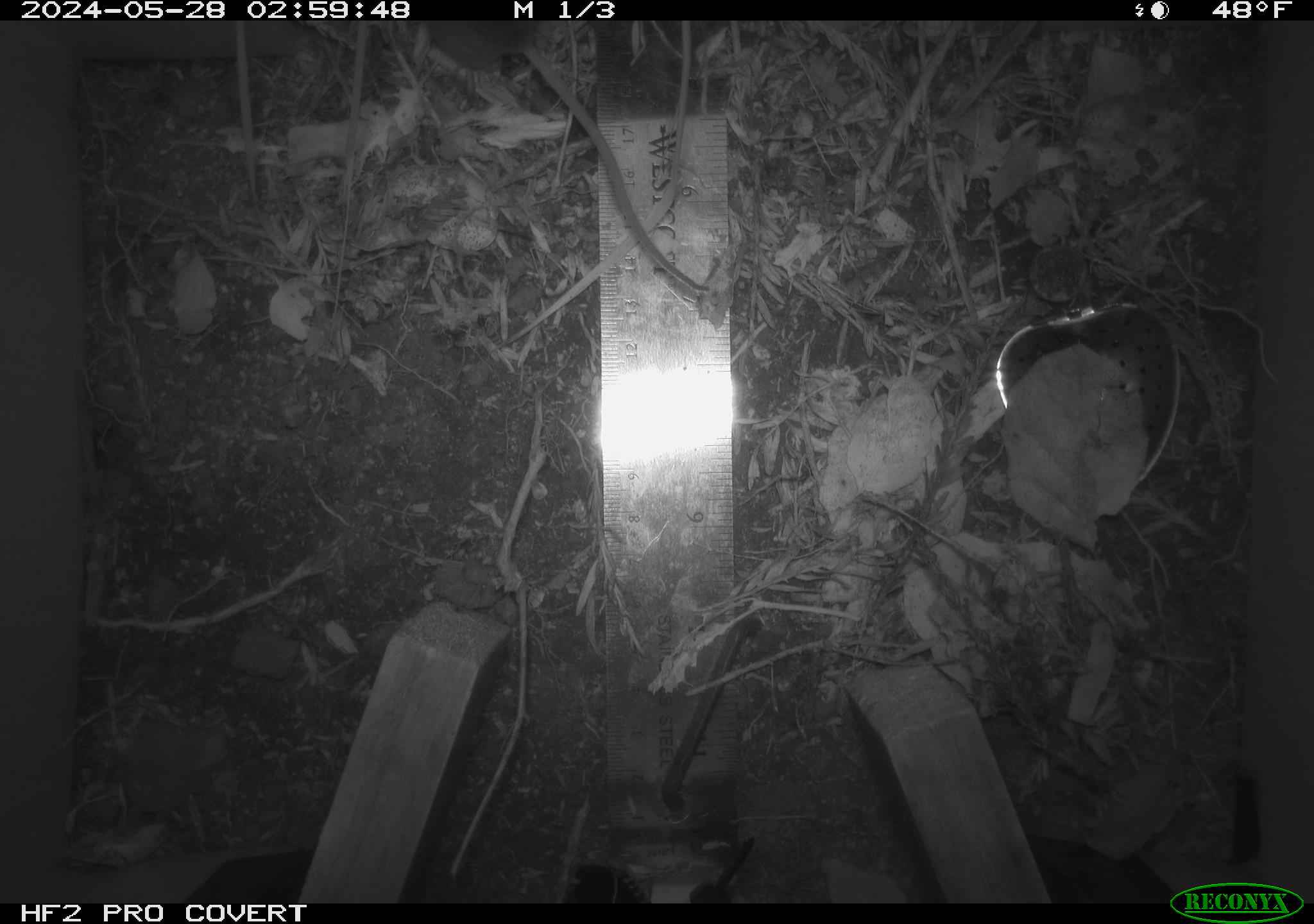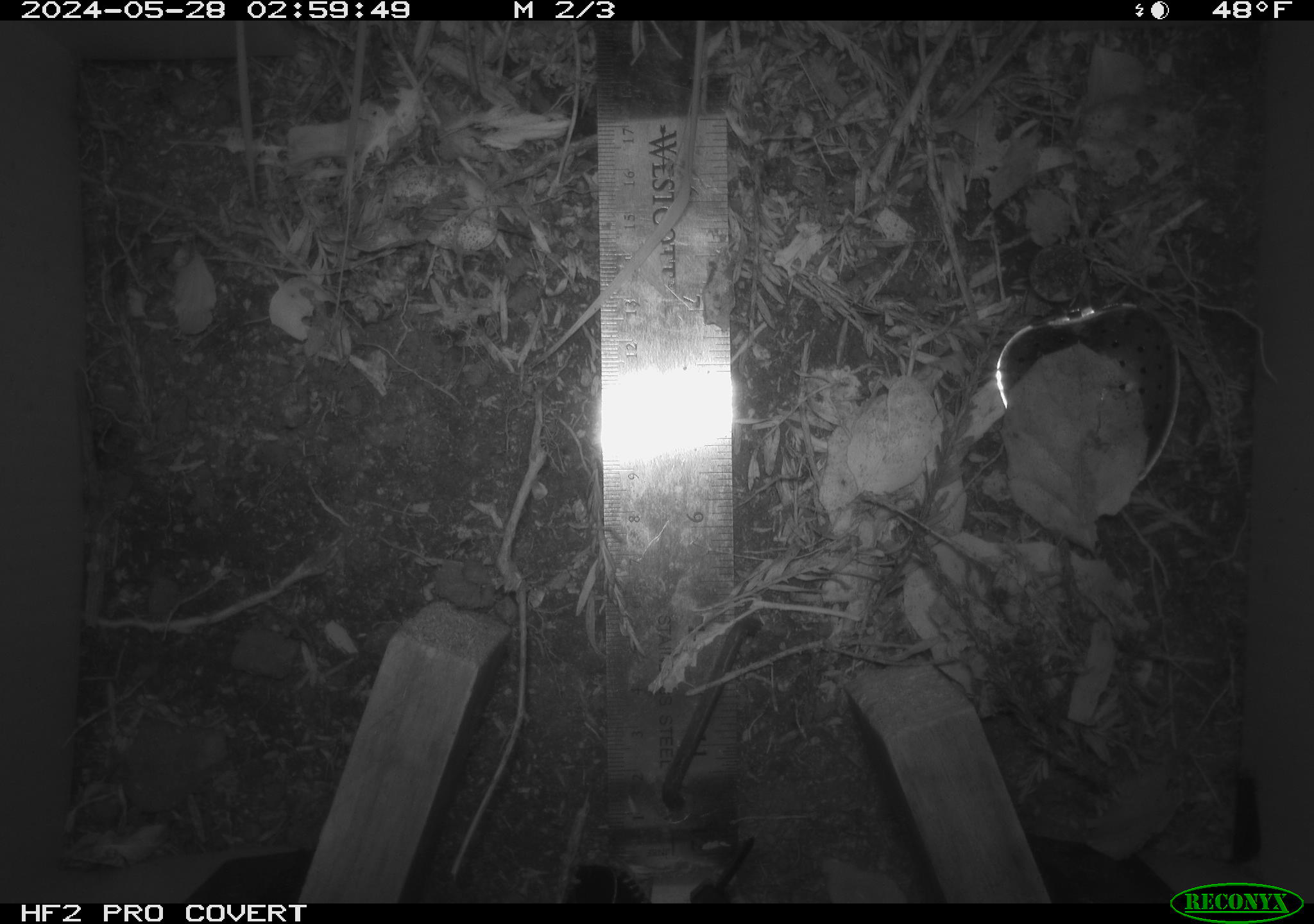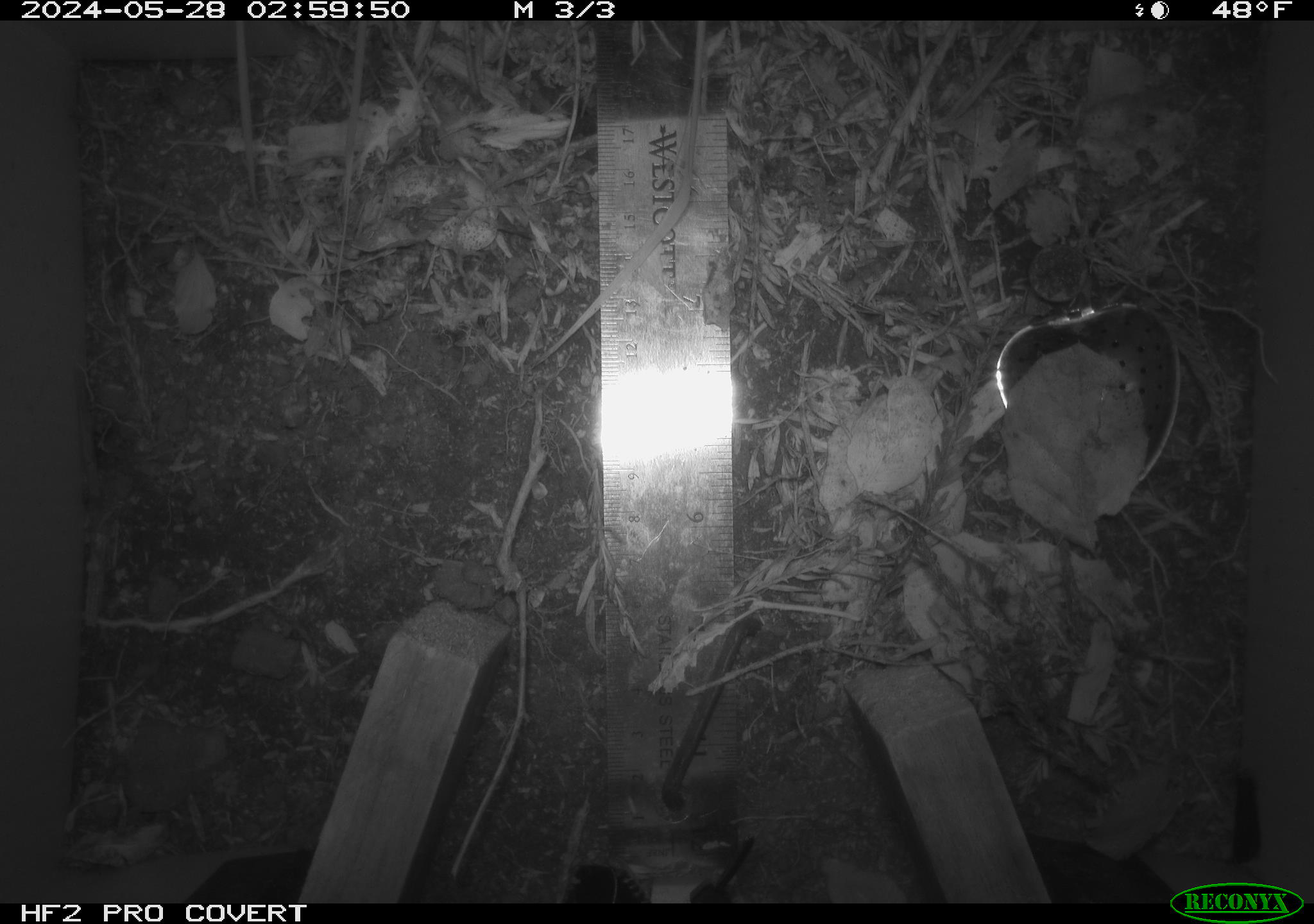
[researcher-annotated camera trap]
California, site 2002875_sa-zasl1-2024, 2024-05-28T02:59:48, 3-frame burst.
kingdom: Animalia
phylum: Chordata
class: Mammalia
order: Rodentia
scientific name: Rodentia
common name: rodent